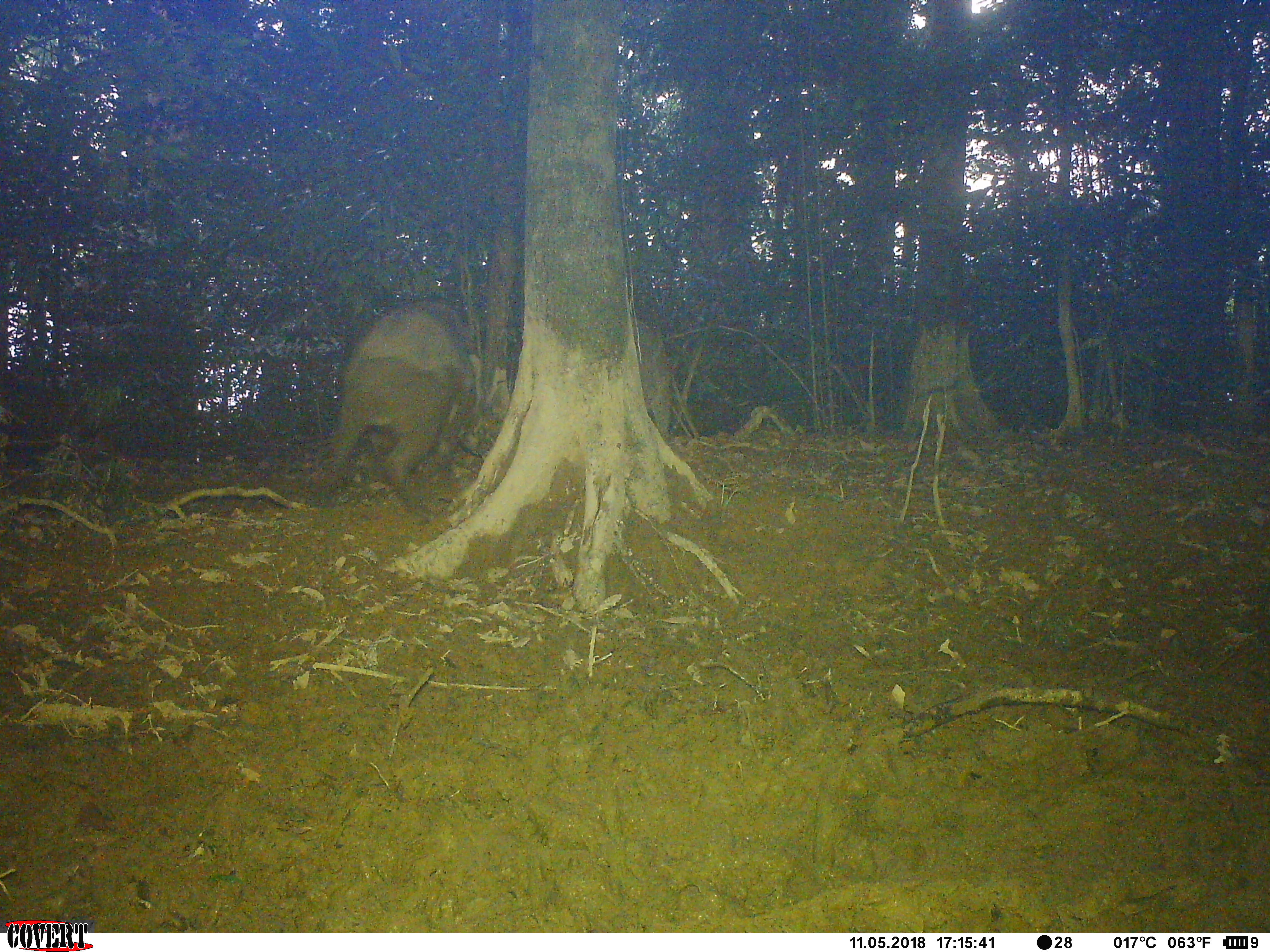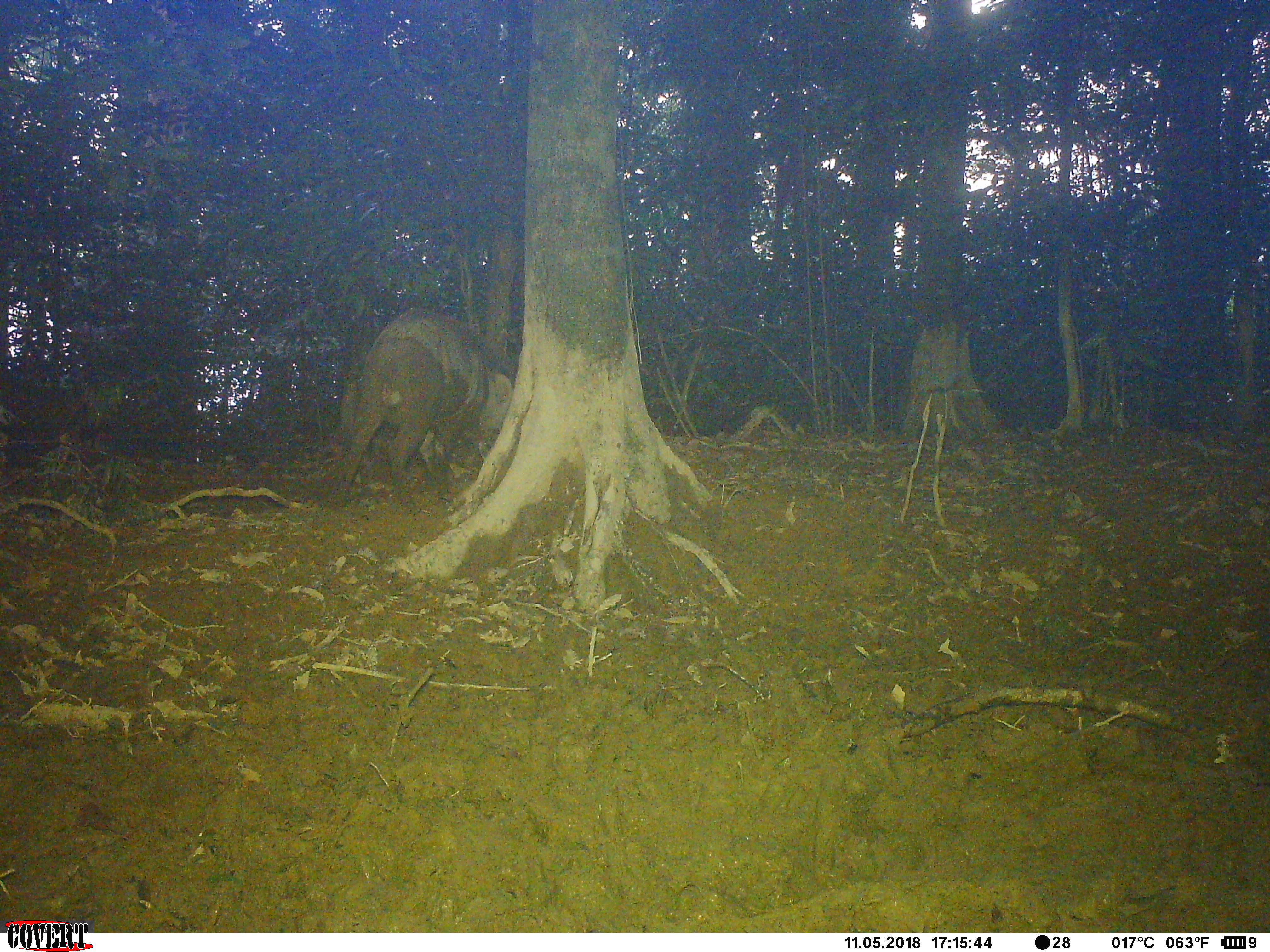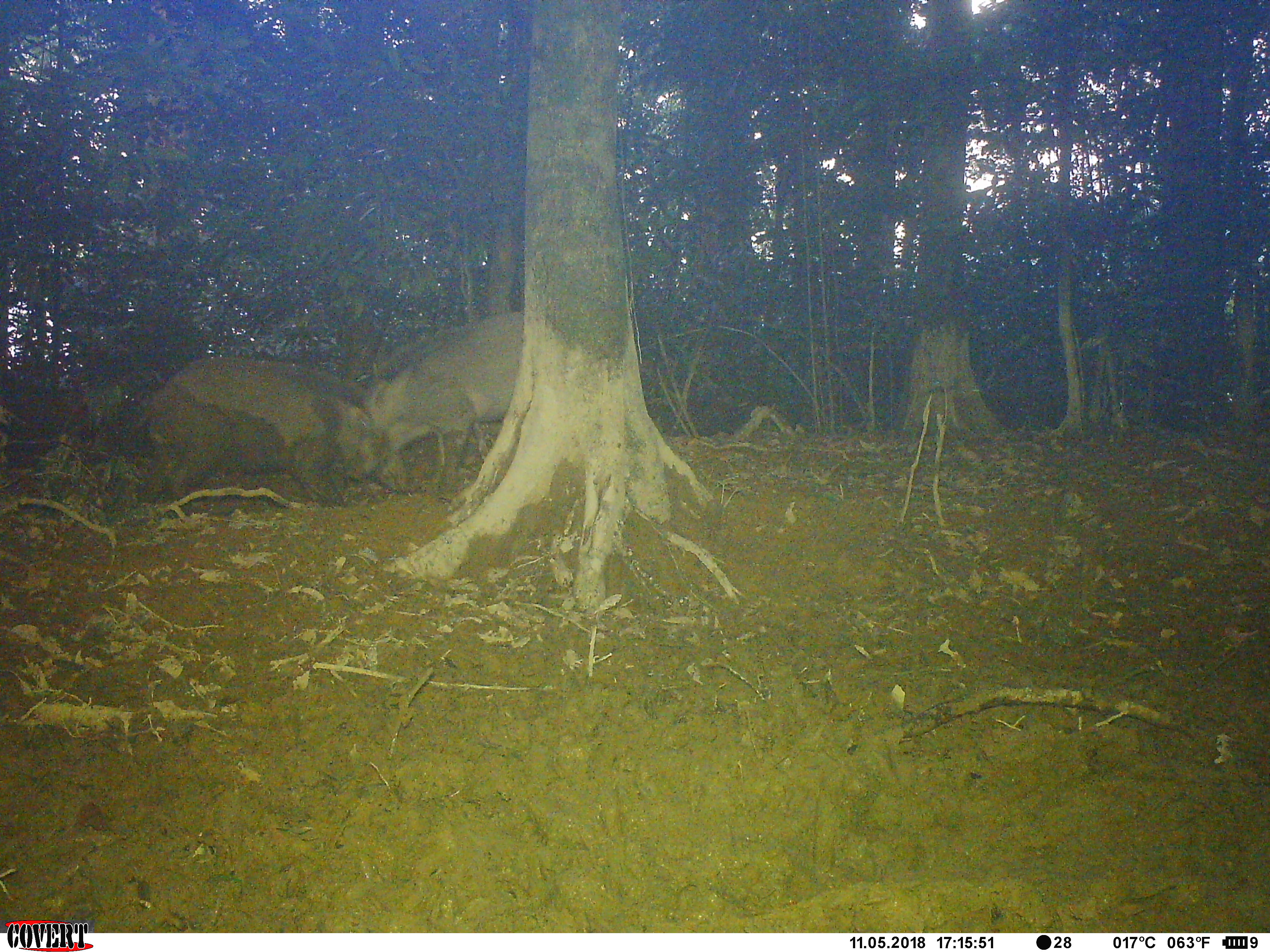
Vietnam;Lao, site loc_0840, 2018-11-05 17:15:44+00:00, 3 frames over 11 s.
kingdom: Animalia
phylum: Chordata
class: Mammalia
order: Artiodactyla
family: Suidae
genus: Sus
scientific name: Sus scrofa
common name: eurasian wild pig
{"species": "eurasian wild pig (Sus scrofa)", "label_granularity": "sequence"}